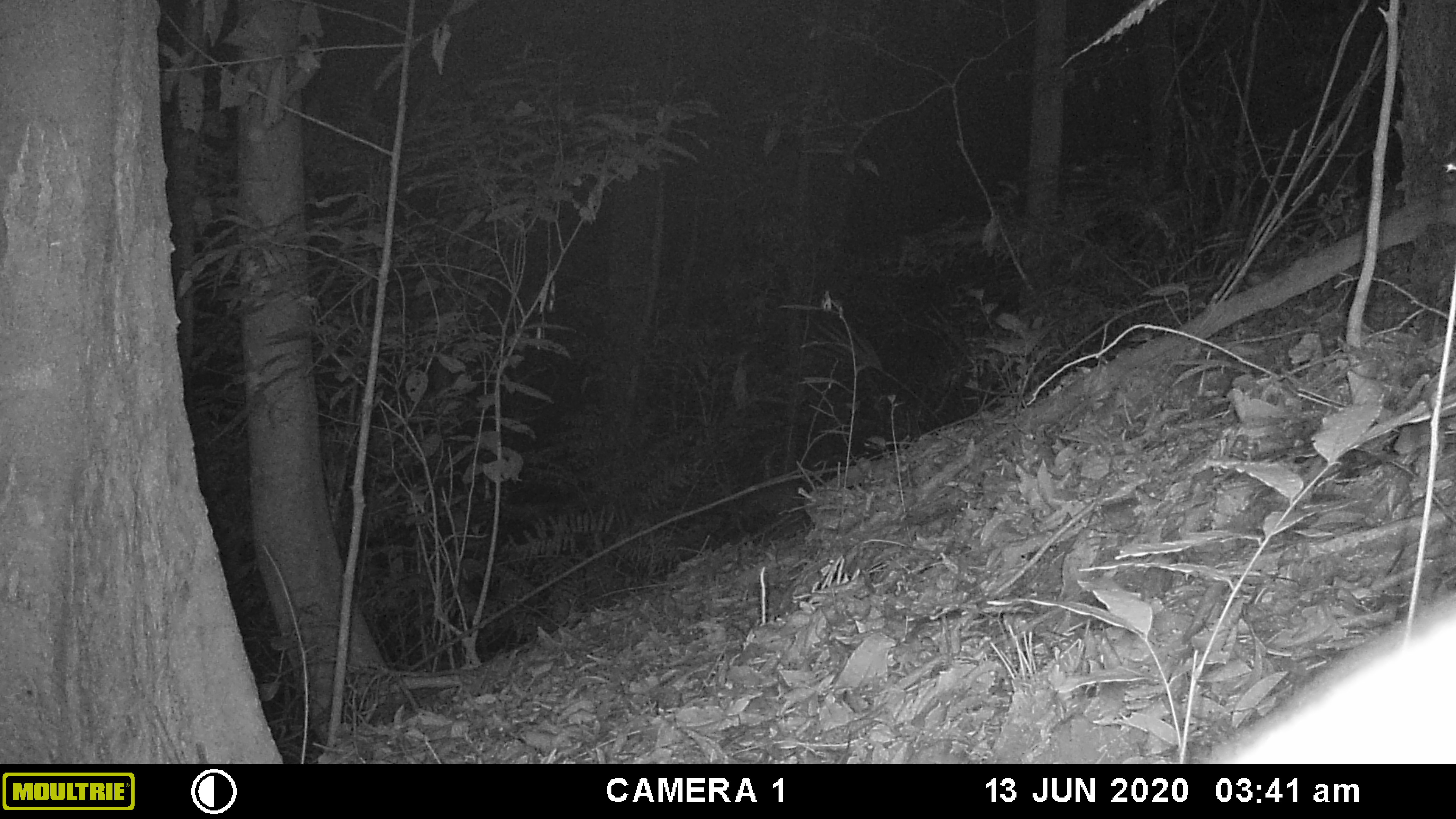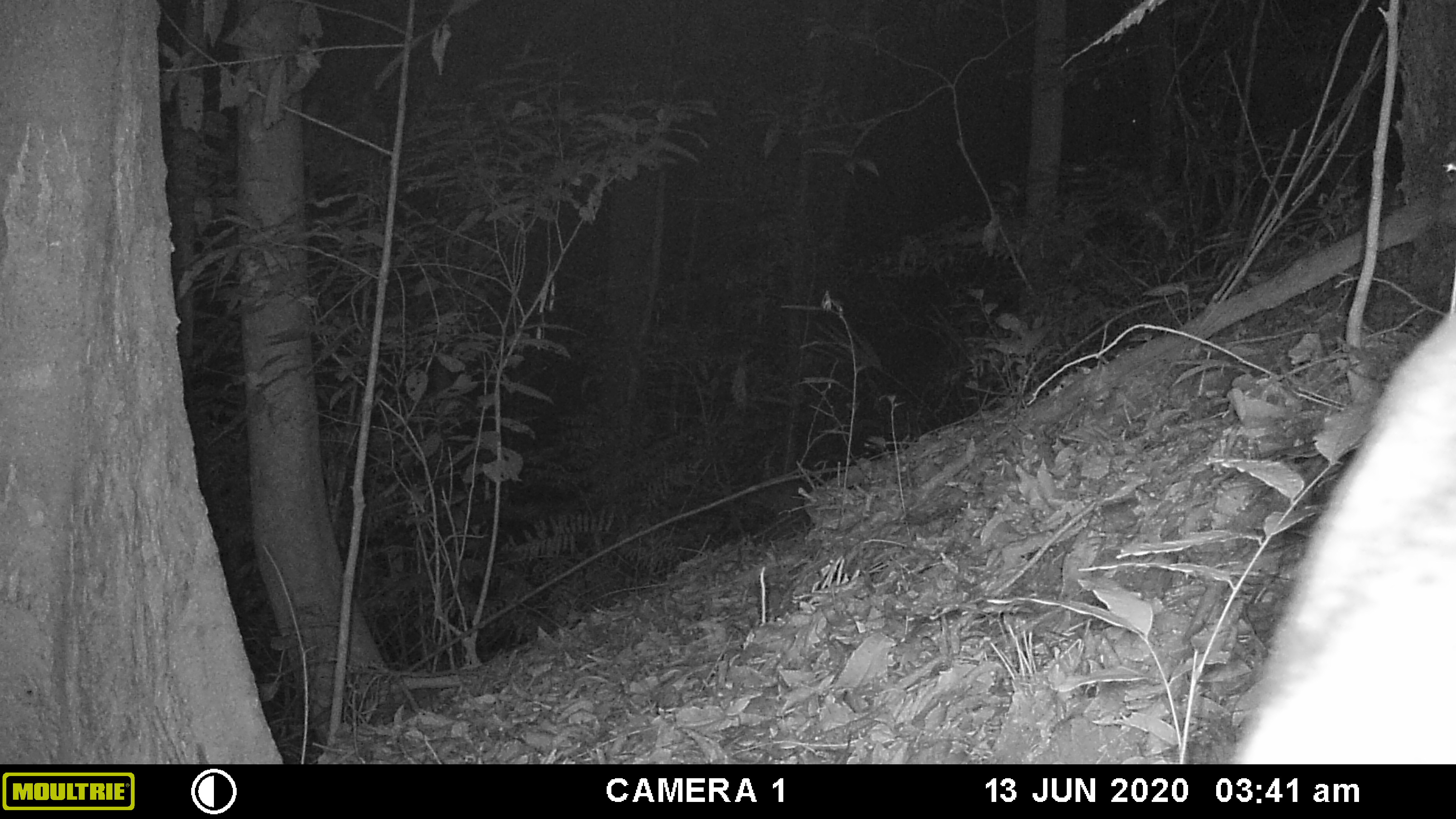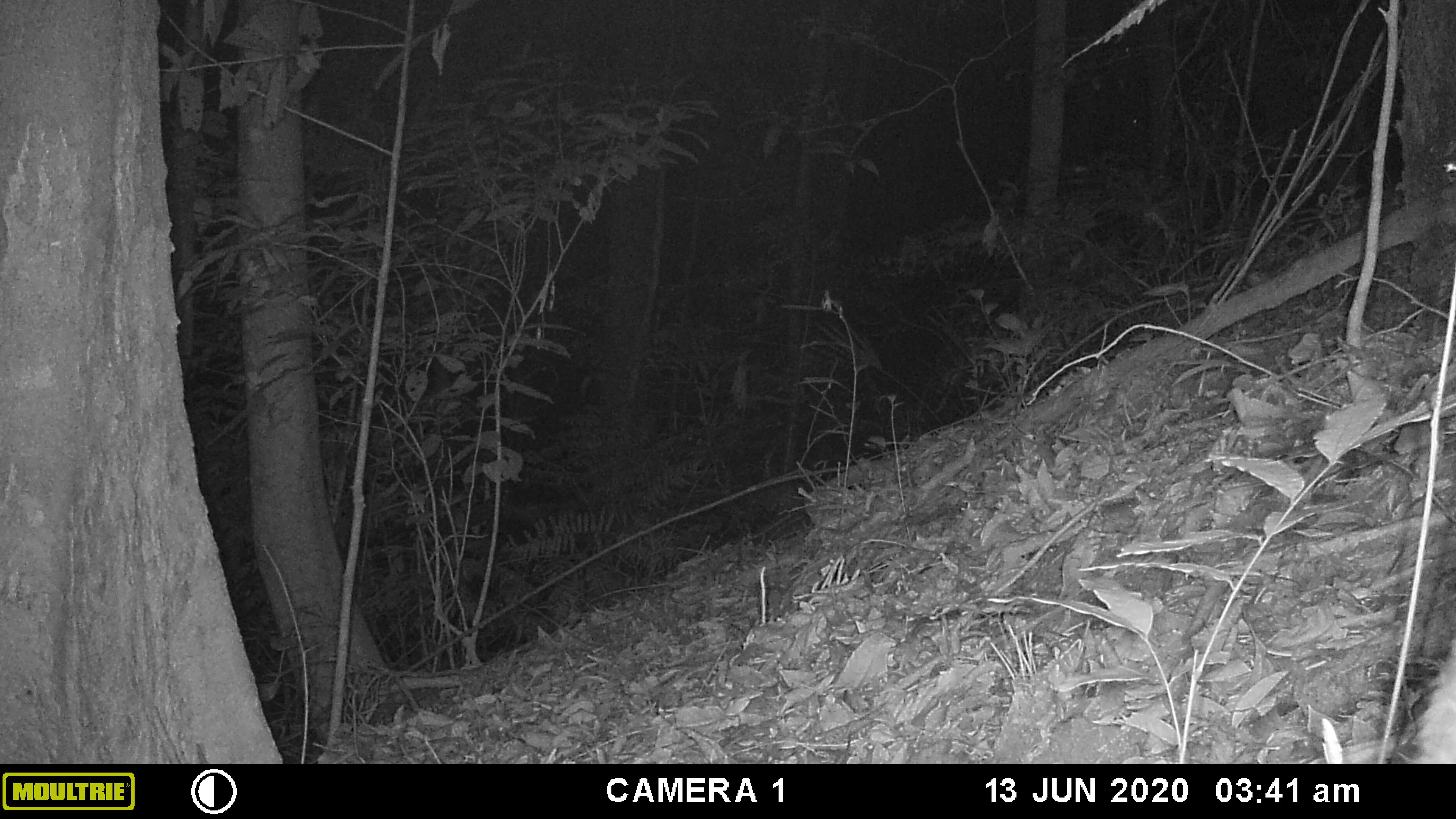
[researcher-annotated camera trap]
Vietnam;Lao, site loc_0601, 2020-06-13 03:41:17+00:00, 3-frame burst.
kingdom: Animalia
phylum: Chordata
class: Mammalia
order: Artiodactyla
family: Cervidae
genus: Muntiacus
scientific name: Muntiacus rooseveltorum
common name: roosevelt's muntjac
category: roosevelts muntjac group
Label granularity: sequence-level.